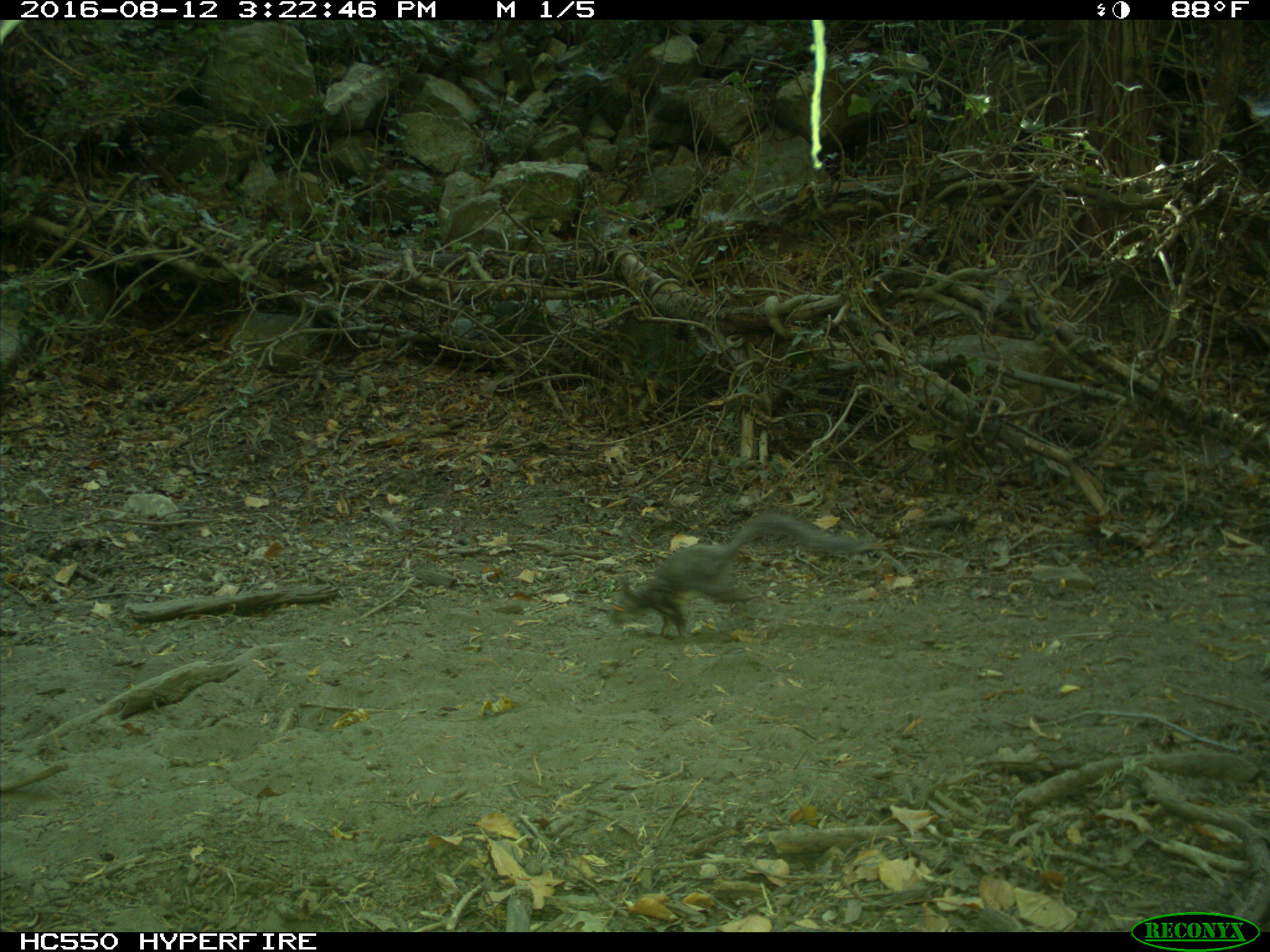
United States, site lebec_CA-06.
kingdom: Animalia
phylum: Chordata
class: Mammalia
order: Rodentia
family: Sciuridae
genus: Sciurus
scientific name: Sciurus carolinensis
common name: eastern gray squirrel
Sciurus carolinensis (eastern gray squirrel).